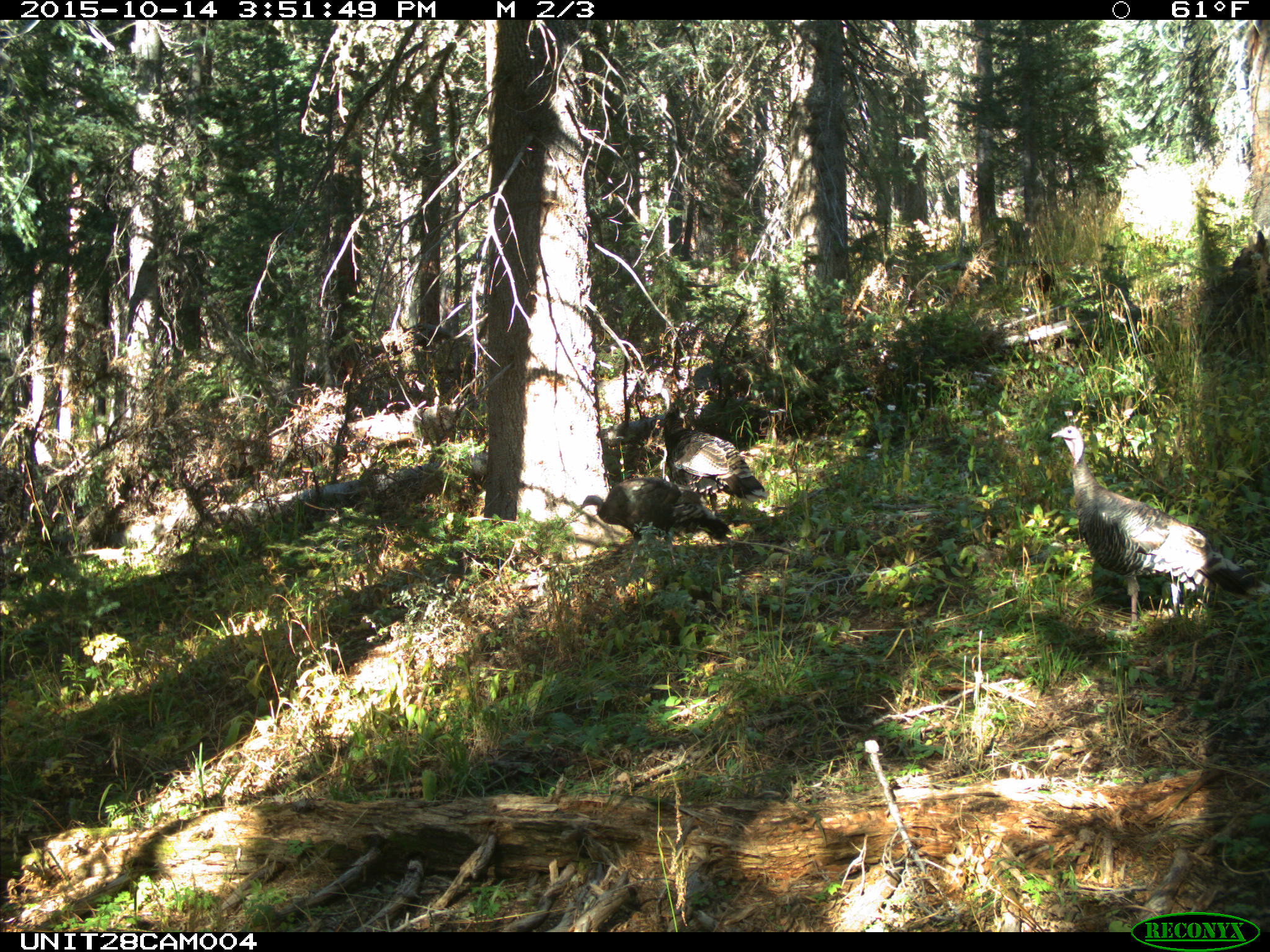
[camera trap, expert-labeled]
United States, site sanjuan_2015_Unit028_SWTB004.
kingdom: Animalia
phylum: Chordata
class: Aves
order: Galliformes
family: Phasianidae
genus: Meleagris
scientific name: Meleagris gallopavo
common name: wild turkey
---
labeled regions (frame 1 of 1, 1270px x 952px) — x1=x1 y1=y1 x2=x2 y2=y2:
animal: x1=1050 y1=425 x2=1269 y2=628; x1=577 y1=476 x2=735 y2=577; x1=657 y1=408 x2=771 y2=515